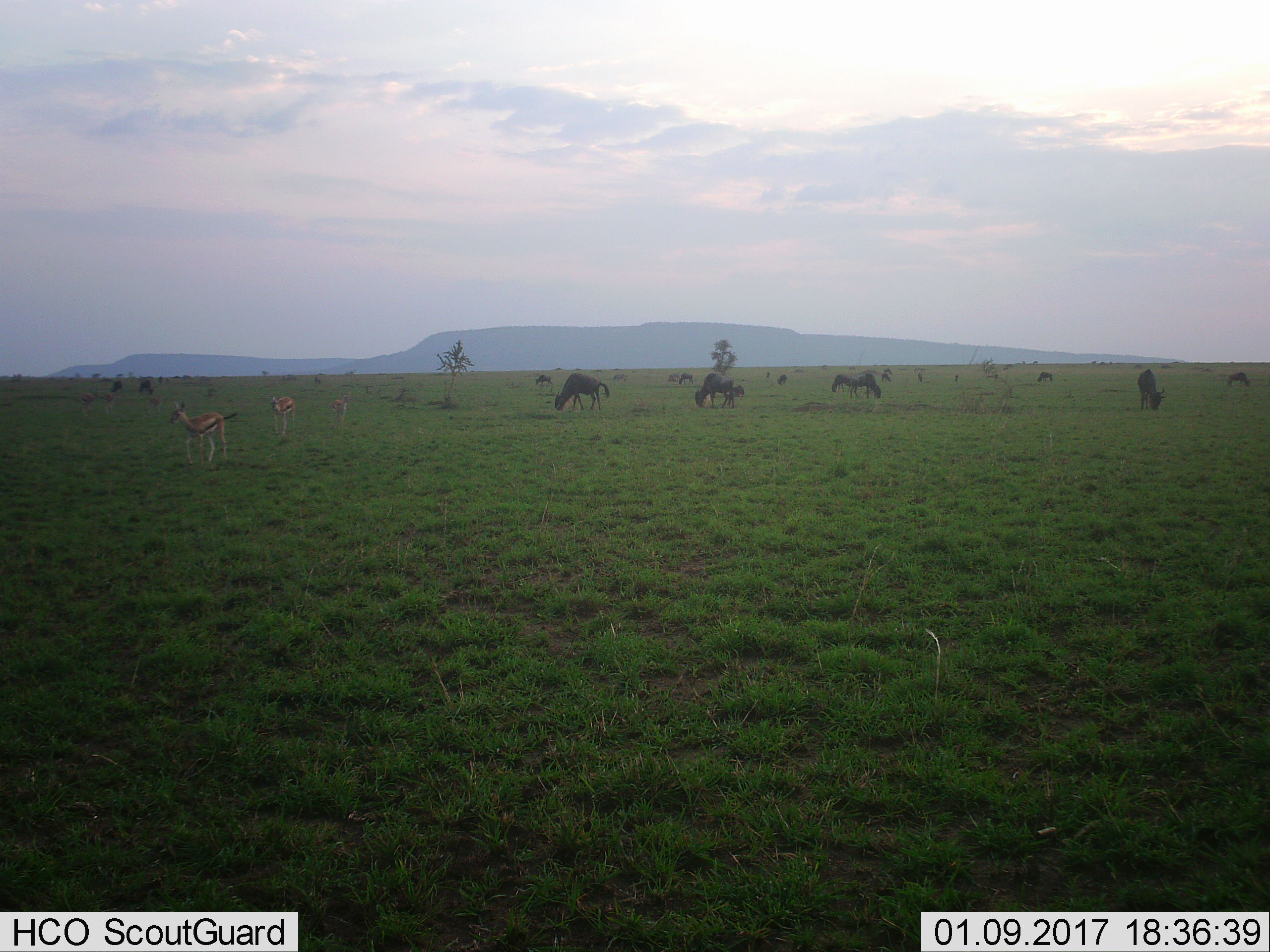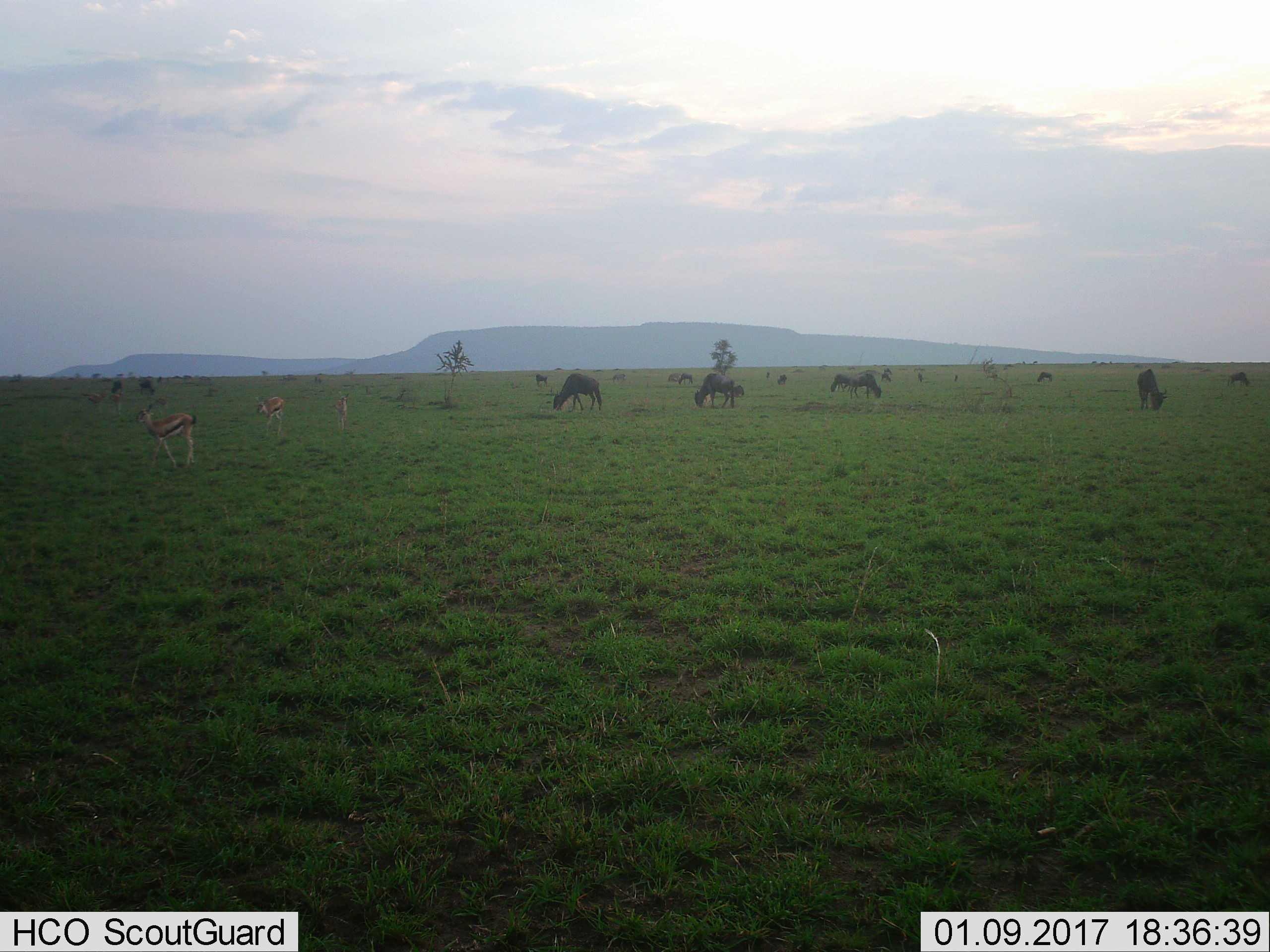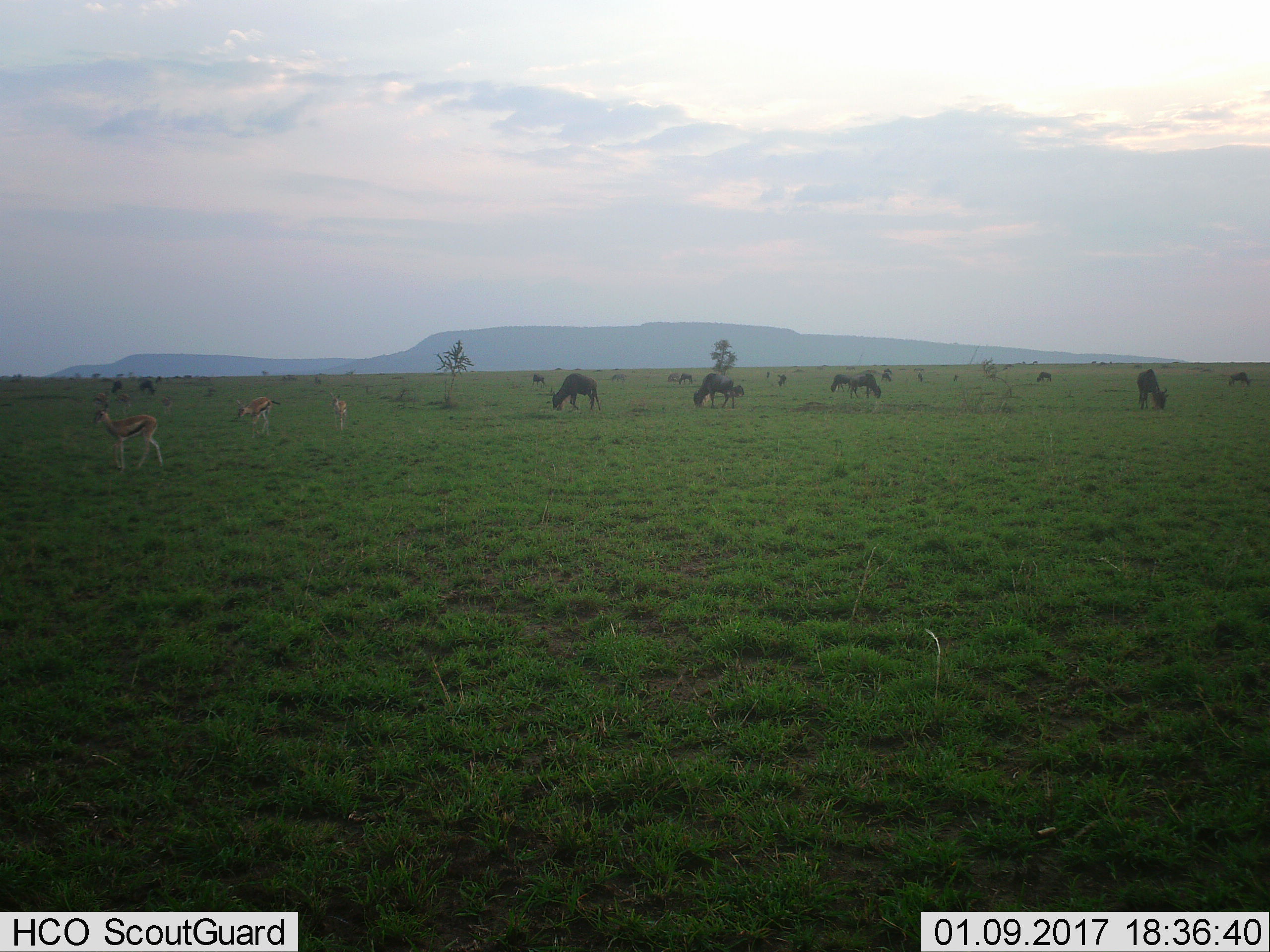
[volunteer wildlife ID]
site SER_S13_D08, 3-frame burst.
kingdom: Animalia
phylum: Chordata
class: Mammalia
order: Artiodactyla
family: Bovidae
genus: Eudorcas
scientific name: Eudorcas thomsonii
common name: thomson's gazelle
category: gazellethomsons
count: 6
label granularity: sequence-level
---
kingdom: Animalia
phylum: Chordata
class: Mammalia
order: Artiodactyla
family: Bovidae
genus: Connochaetes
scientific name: Connochaetes taurinus taurinus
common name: blue wildebeest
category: wildebeestblue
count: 11-50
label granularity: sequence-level